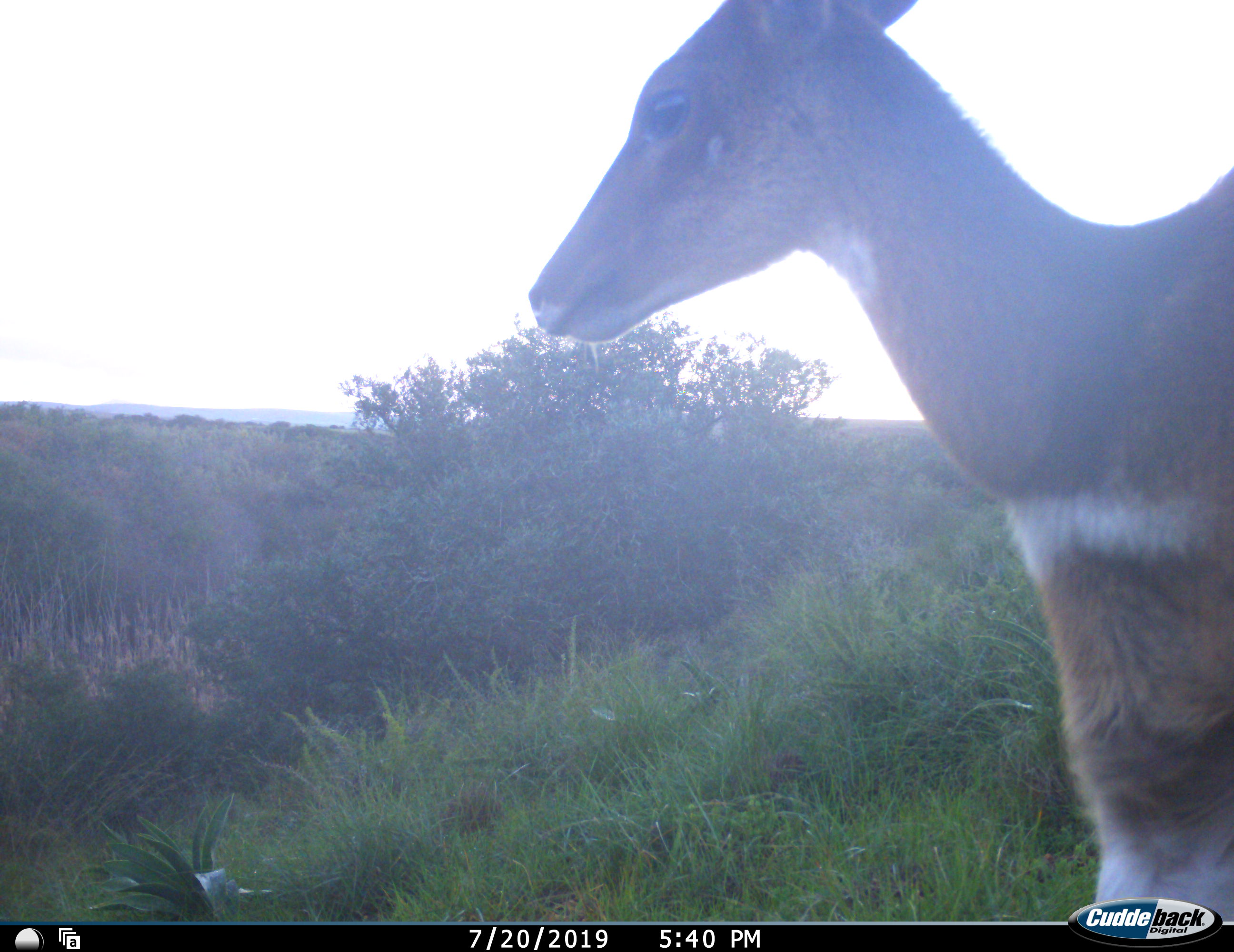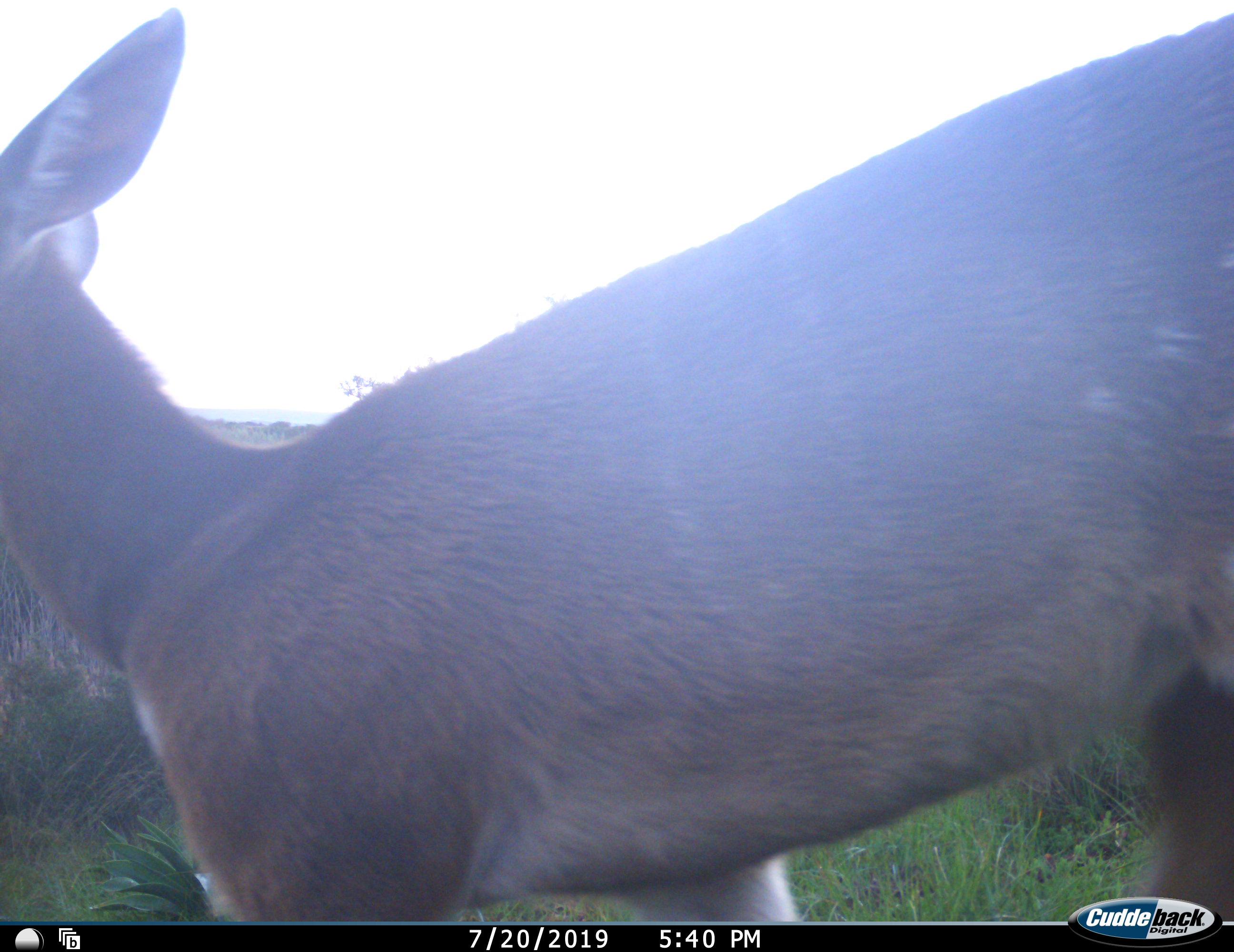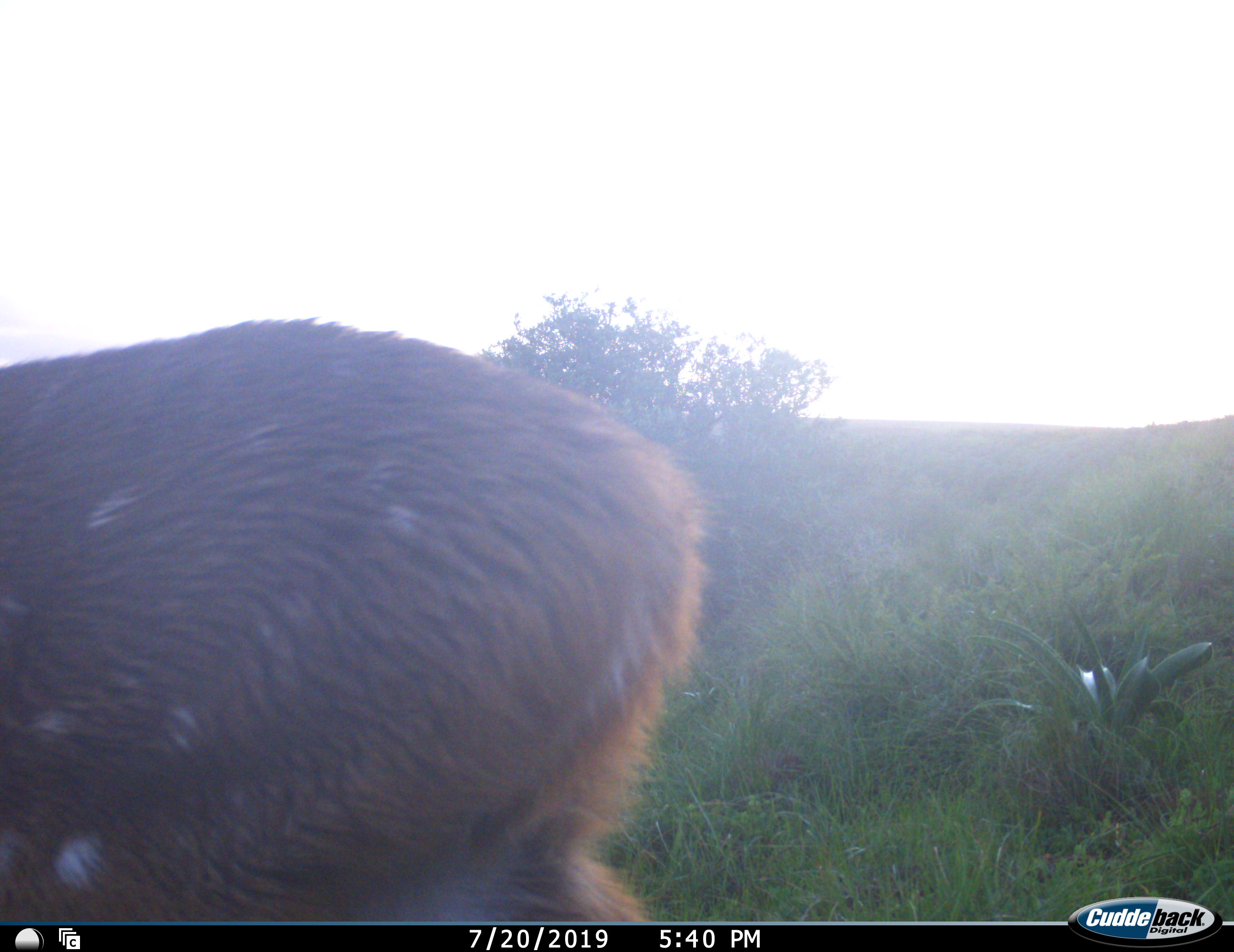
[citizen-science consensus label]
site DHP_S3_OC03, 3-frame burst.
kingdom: Animalia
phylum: Chordata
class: Mammalia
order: Artiodactyla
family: Bovidae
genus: Tragelaphus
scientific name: Tragelaphus scriptus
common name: bushbuck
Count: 1.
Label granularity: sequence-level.